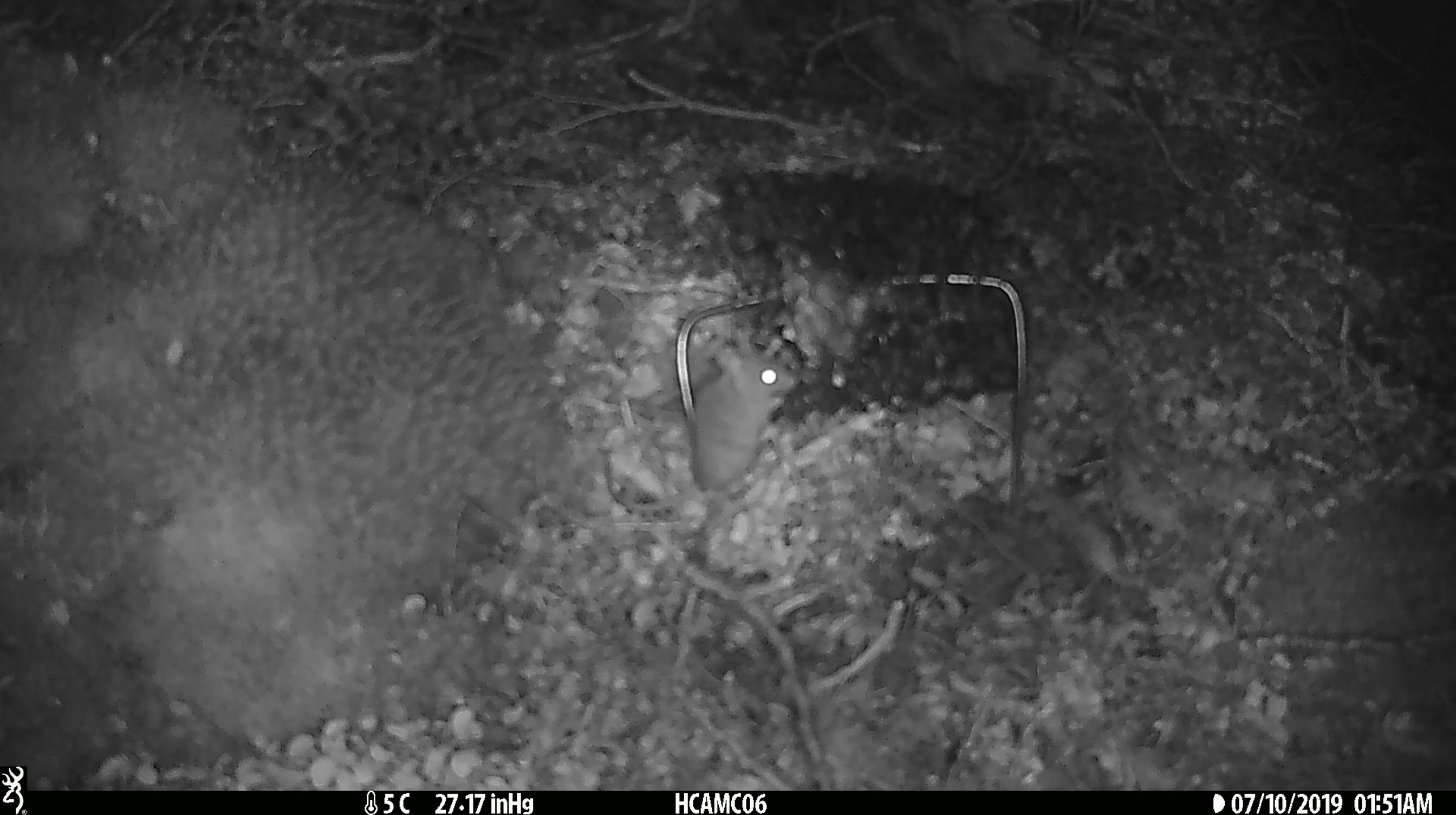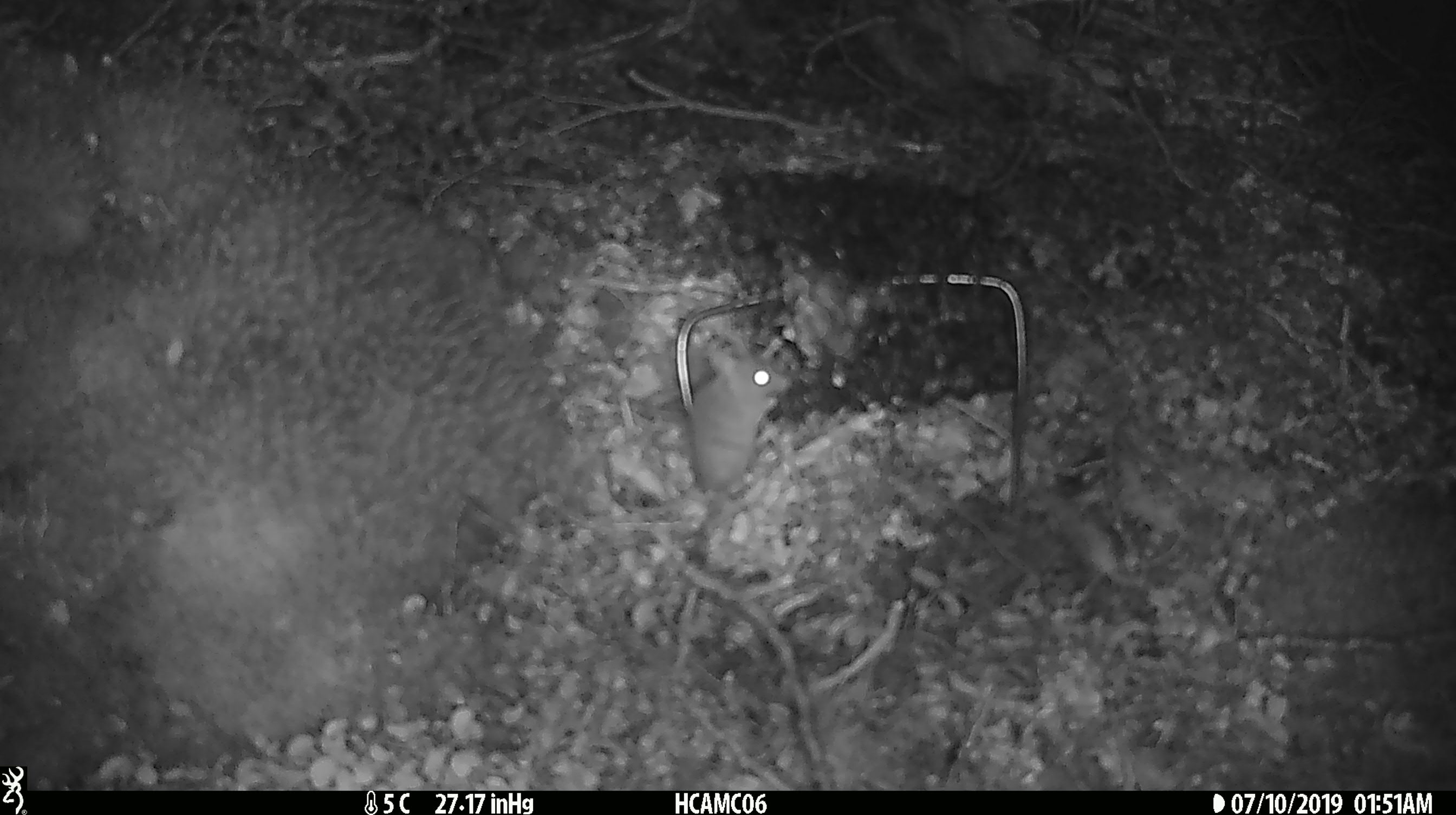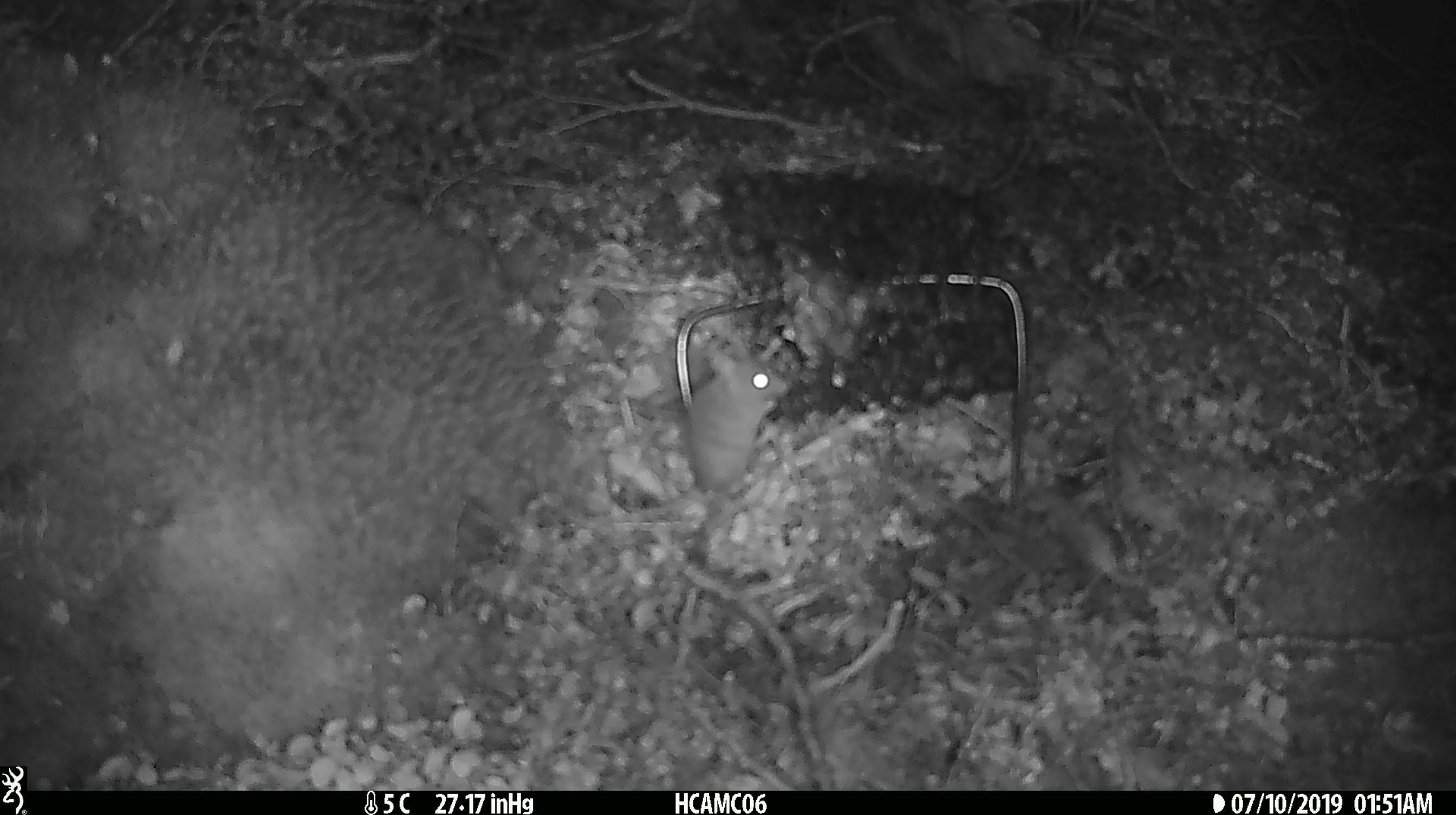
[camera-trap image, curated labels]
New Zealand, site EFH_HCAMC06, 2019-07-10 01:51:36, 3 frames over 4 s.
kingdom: Animalia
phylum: Chordata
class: Mammalia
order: Rodentia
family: Muridae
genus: Mus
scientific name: Mus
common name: mouse